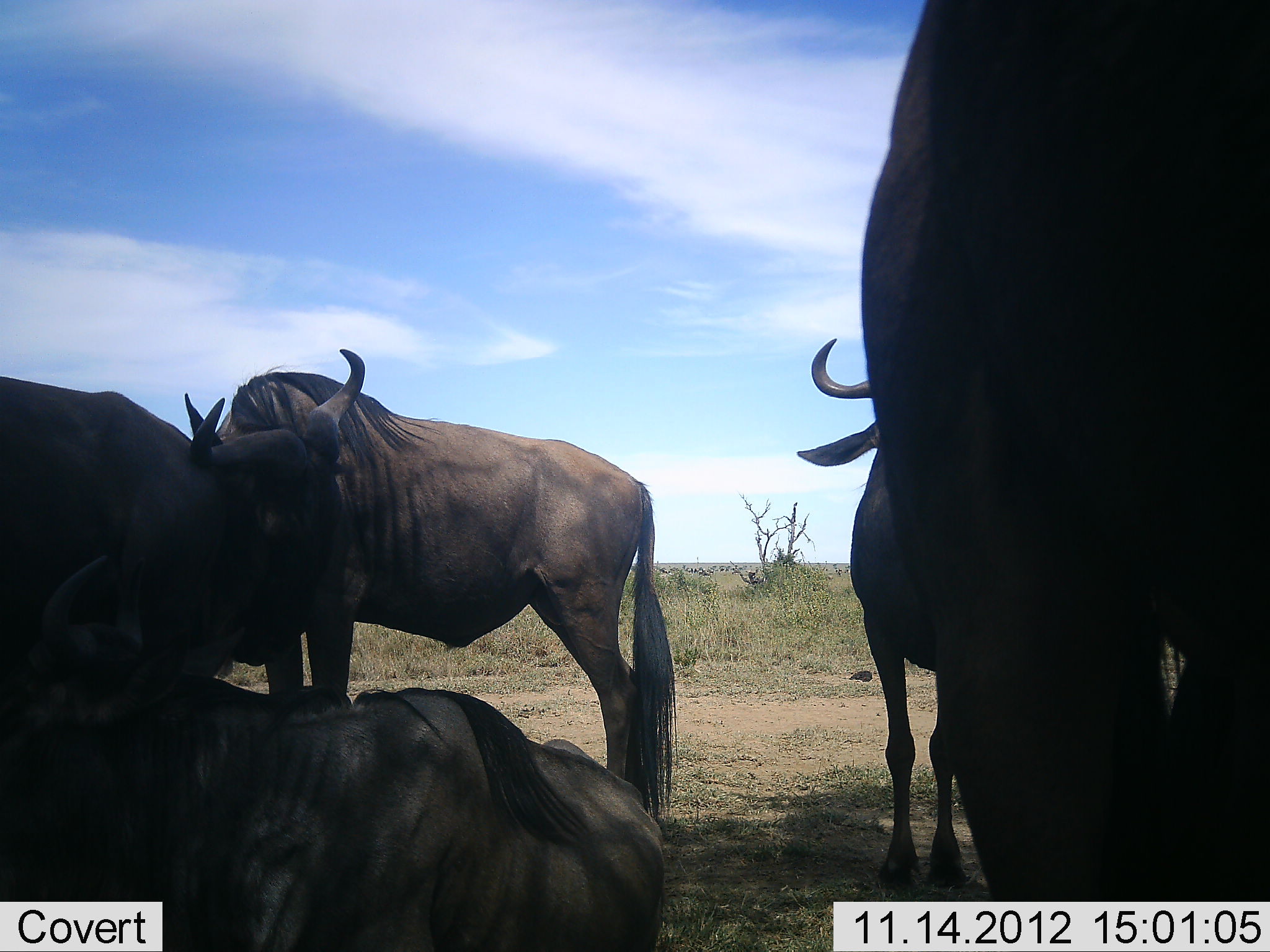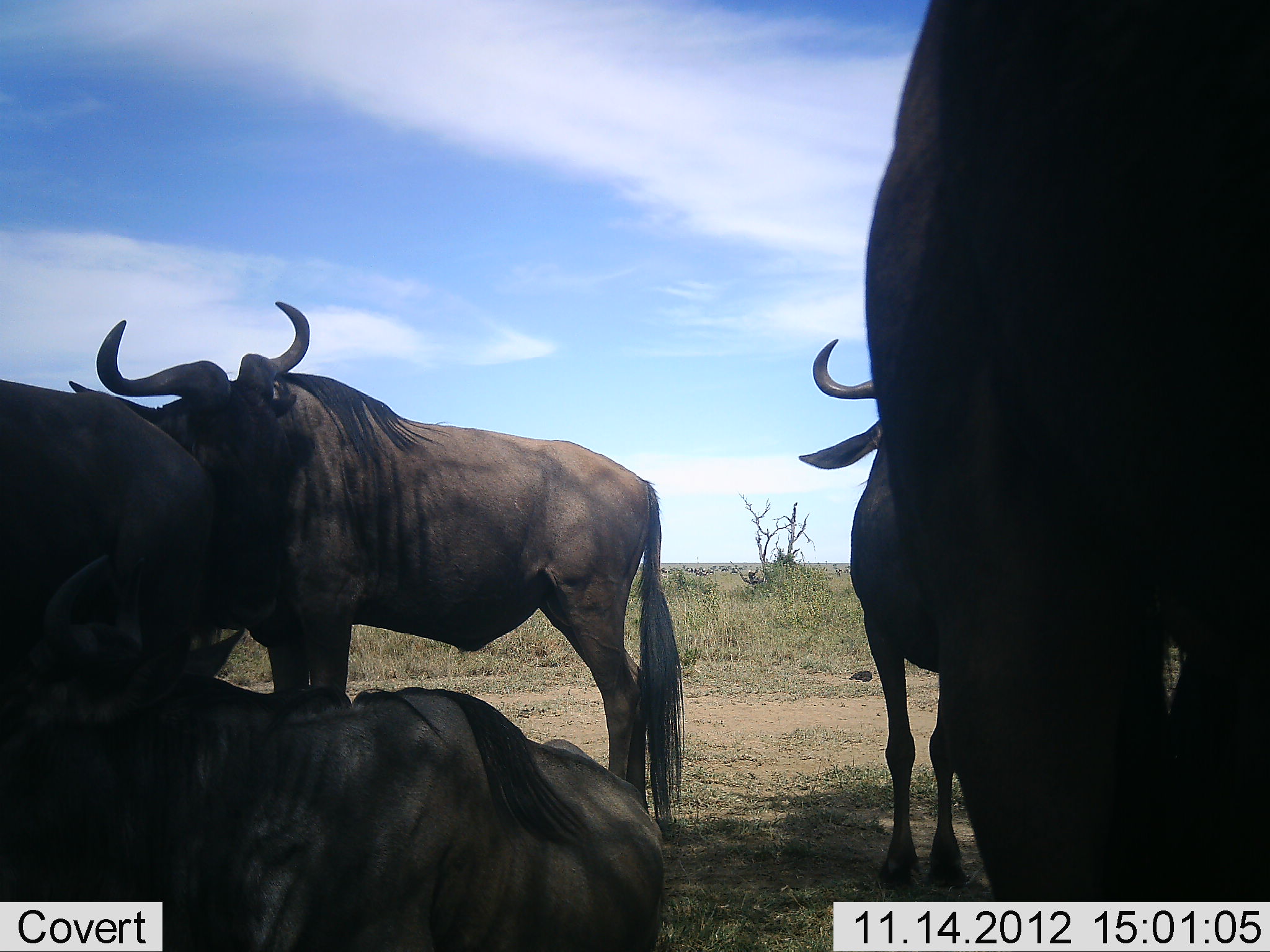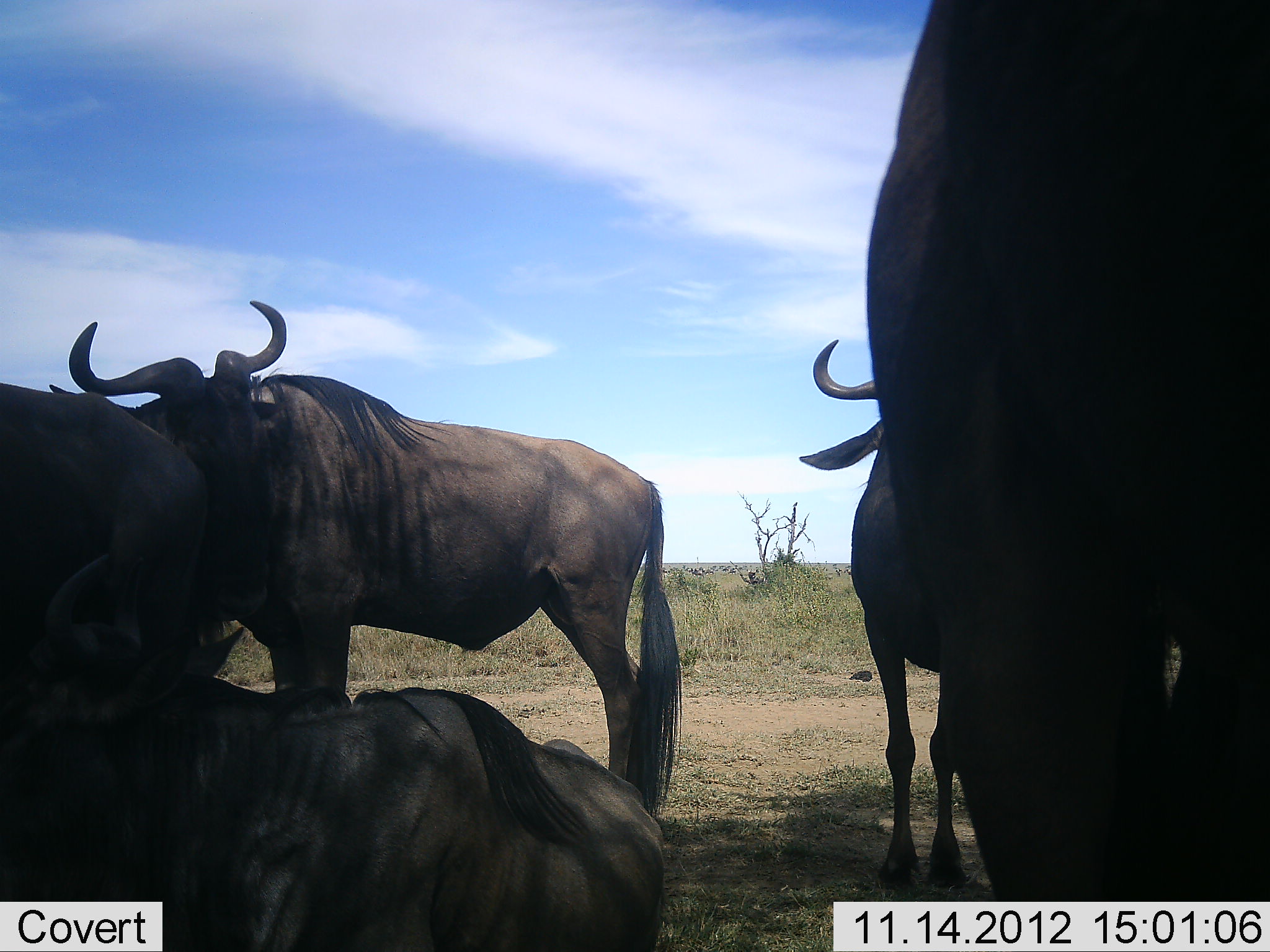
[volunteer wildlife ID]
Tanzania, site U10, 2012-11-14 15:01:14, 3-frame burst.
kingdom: Animalia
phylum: Chordata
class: Mammalia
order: Artiodactyla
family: Bovidae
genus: Connochaetes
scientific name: Connochaetes taurinus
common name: blue wildebeest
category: wildebeest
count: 5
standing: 80%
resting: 90%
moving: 10%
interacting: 40%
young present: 0%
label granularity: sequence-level